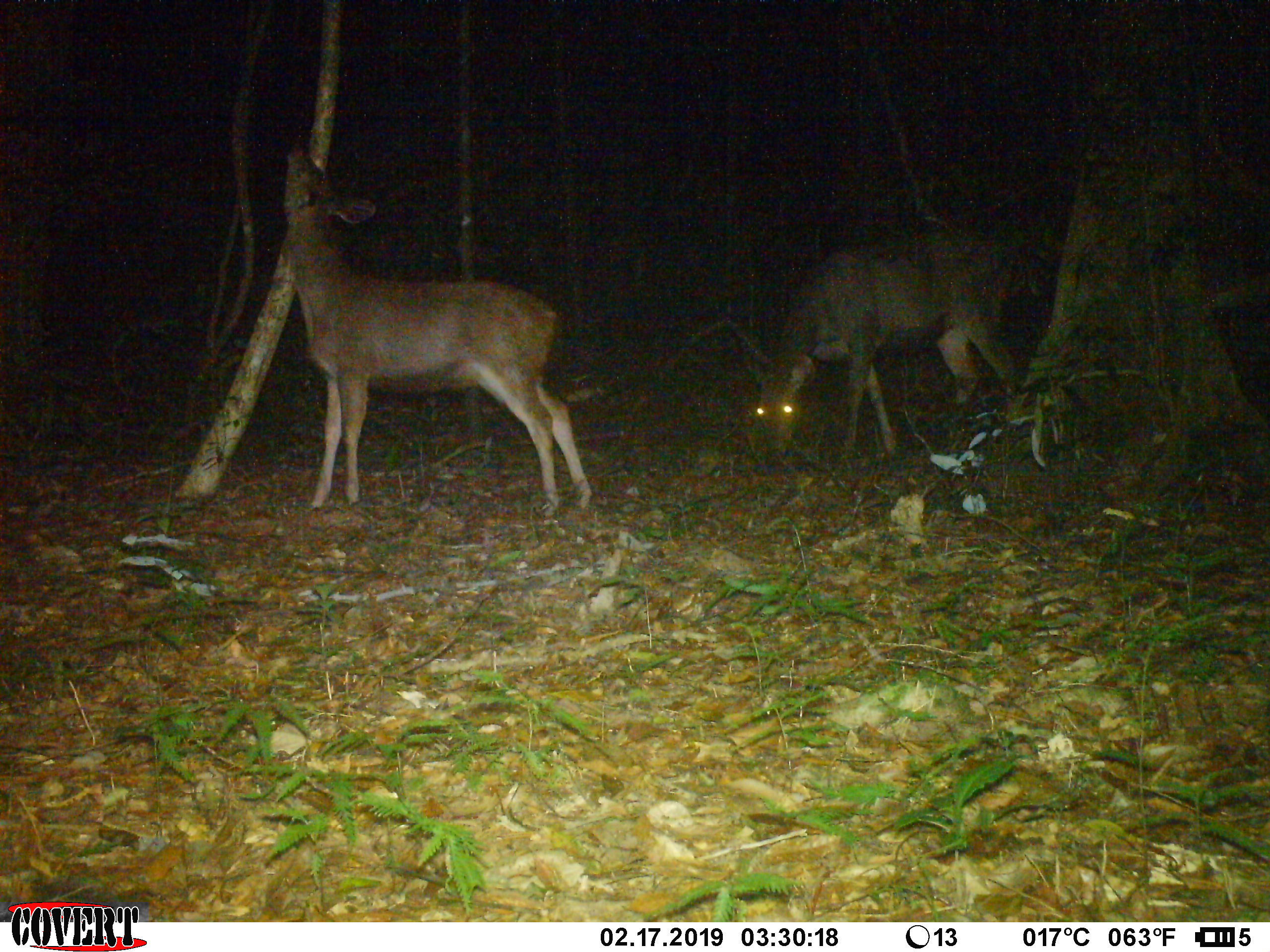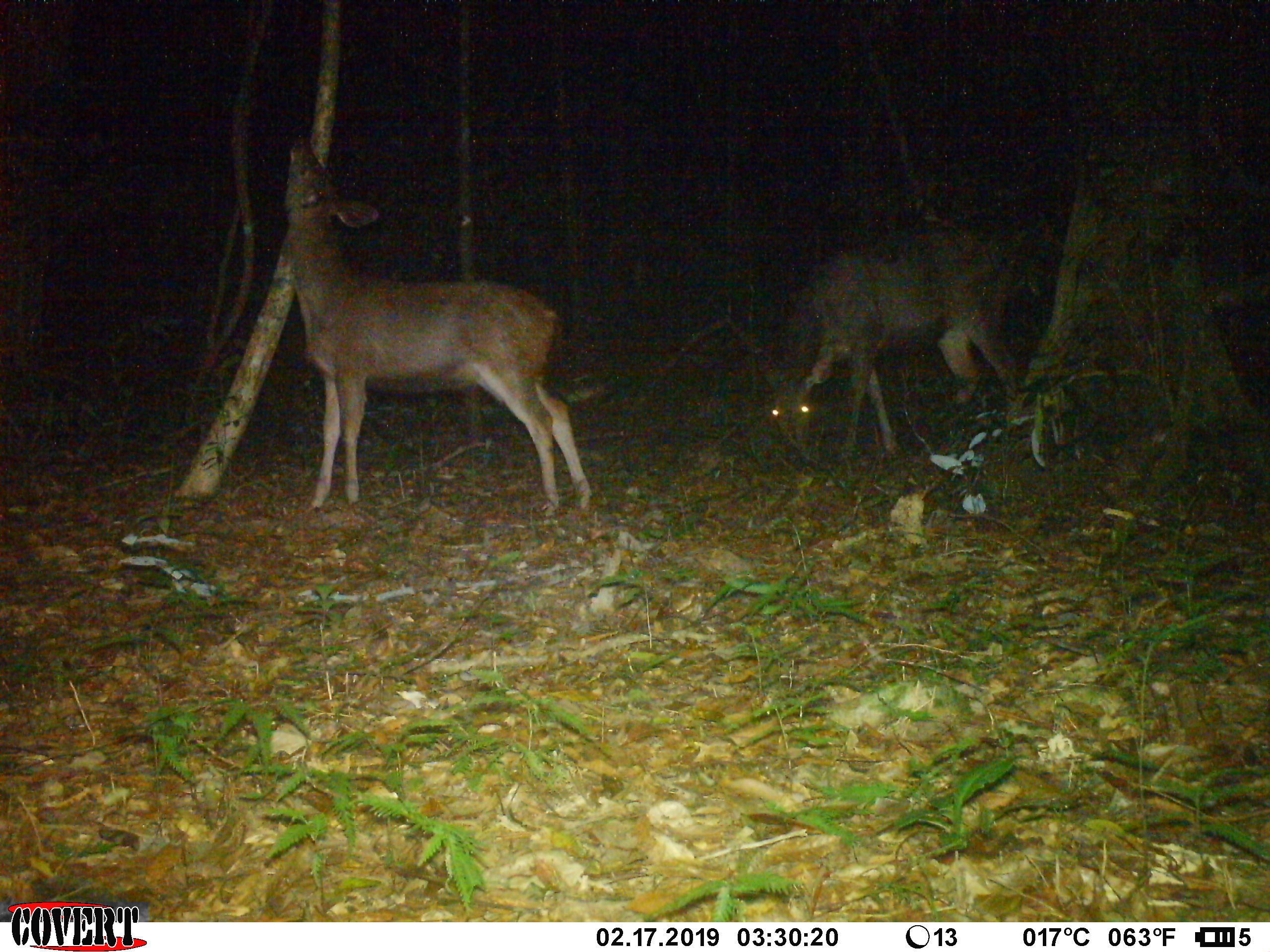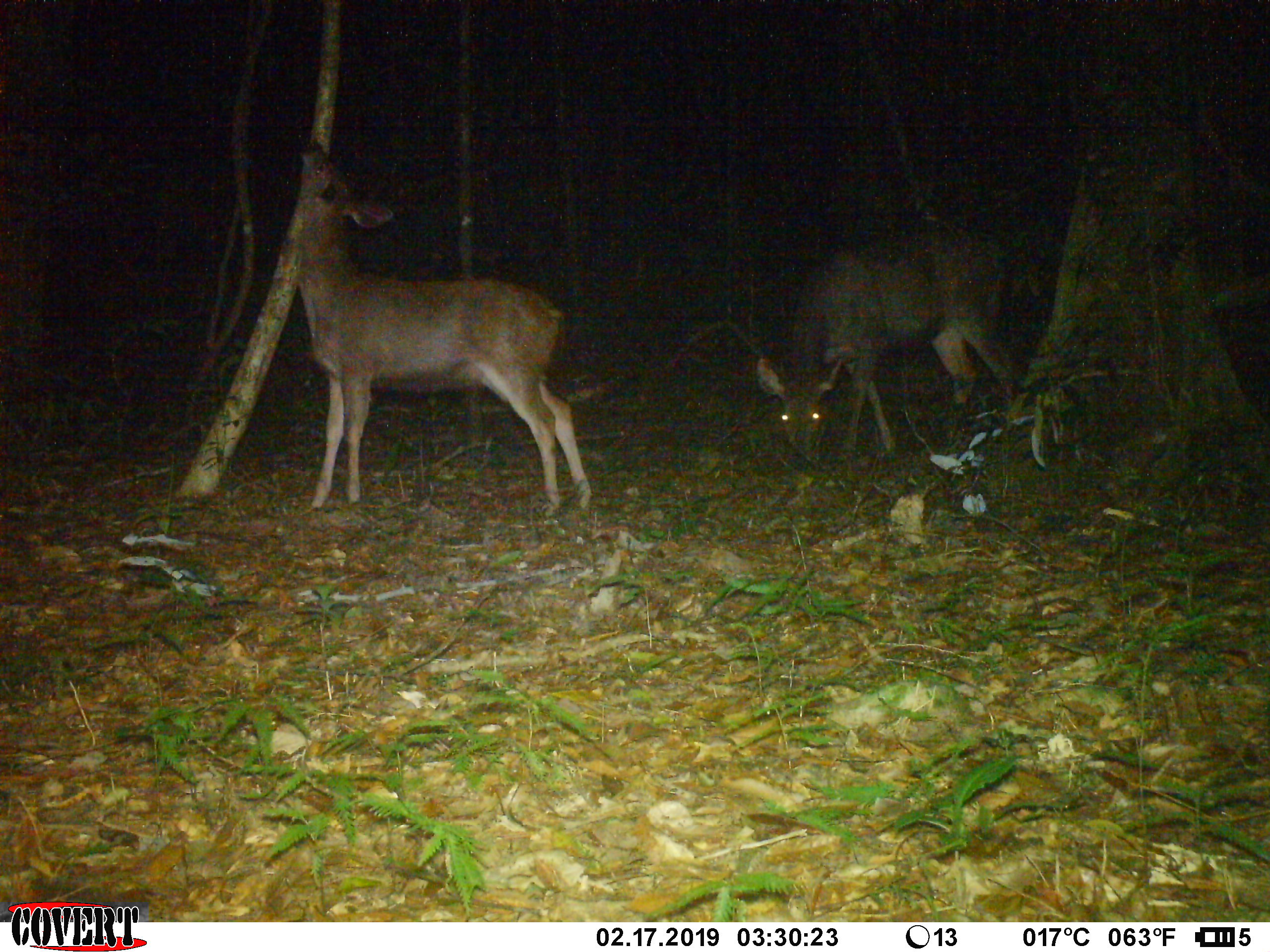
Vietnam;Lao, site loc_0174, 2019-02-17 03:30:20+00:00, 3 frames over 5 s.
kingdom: Animalia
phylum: Chordata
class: Mammalia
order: Artiodactyla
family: Cervidae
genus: Rusa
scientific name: Rusa unicolor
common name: sambar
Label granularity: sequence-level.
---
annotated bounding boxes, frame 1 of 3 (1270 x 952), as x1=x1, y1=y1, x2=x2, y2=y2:
sambar: x1=281, y1=145, x2=592, y2=515; x1=755, y1=237, x2=1020, y2=467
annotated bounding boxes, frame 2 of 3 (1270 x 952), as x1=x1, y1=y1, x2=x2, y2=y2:
sambar: x1=281, y1=134, x2=593, y2=516; x1=761, y1=223, x2=1022, y2=464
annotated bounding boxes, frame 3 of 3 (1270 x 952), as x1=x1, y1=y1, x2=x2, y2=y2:
sambar: x1=290, y1=137, x2=595, y2=518; x1=755, y1=229, x2=1020, y2=467